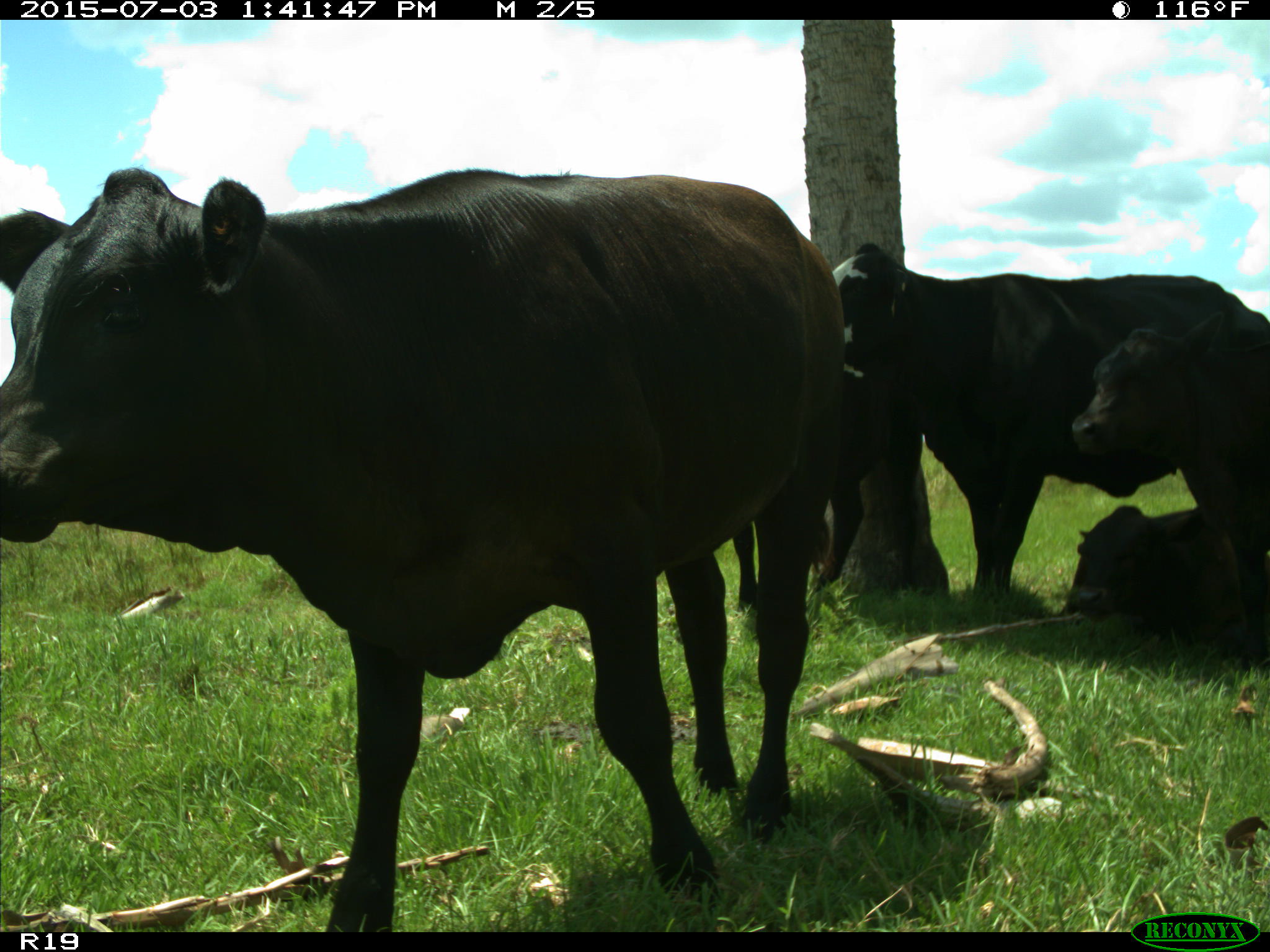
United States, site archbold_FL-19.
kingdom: Animalia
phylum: Chordata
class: Mammalia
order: Artiodactyla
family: Bovidae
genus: Bos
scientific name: Bos taurus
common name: domestic cow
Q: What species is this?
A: Bos taurus (domestic cow).